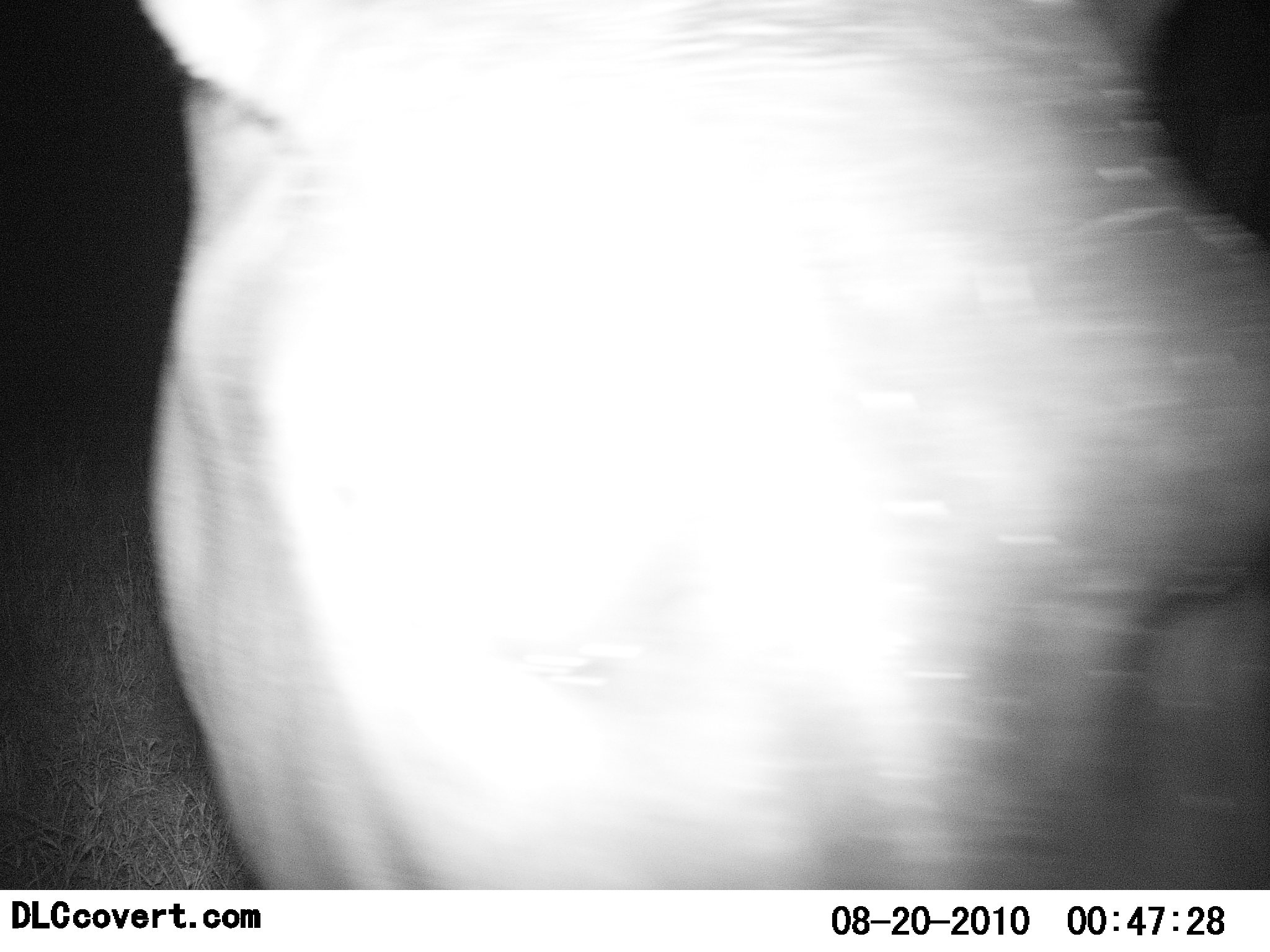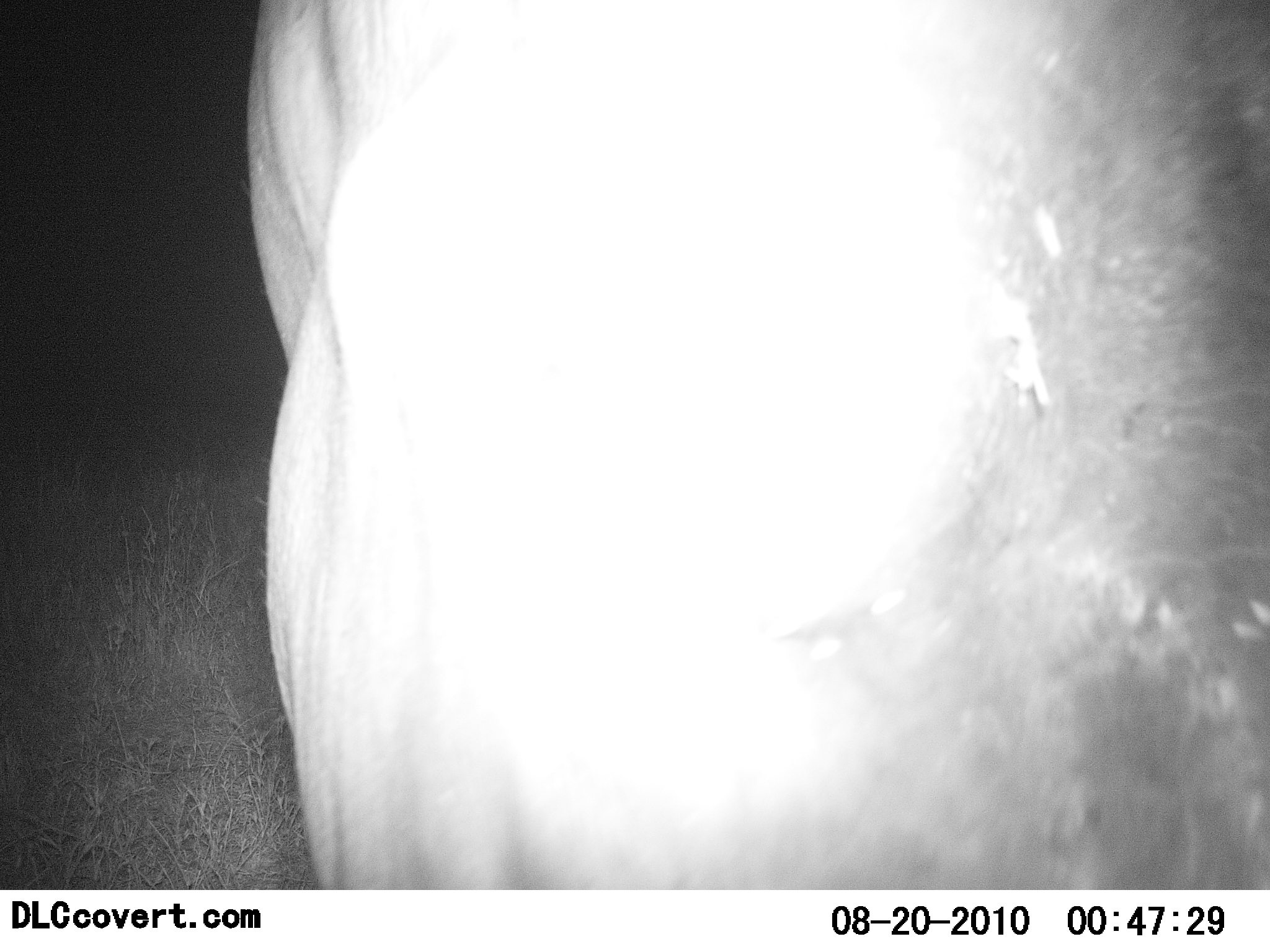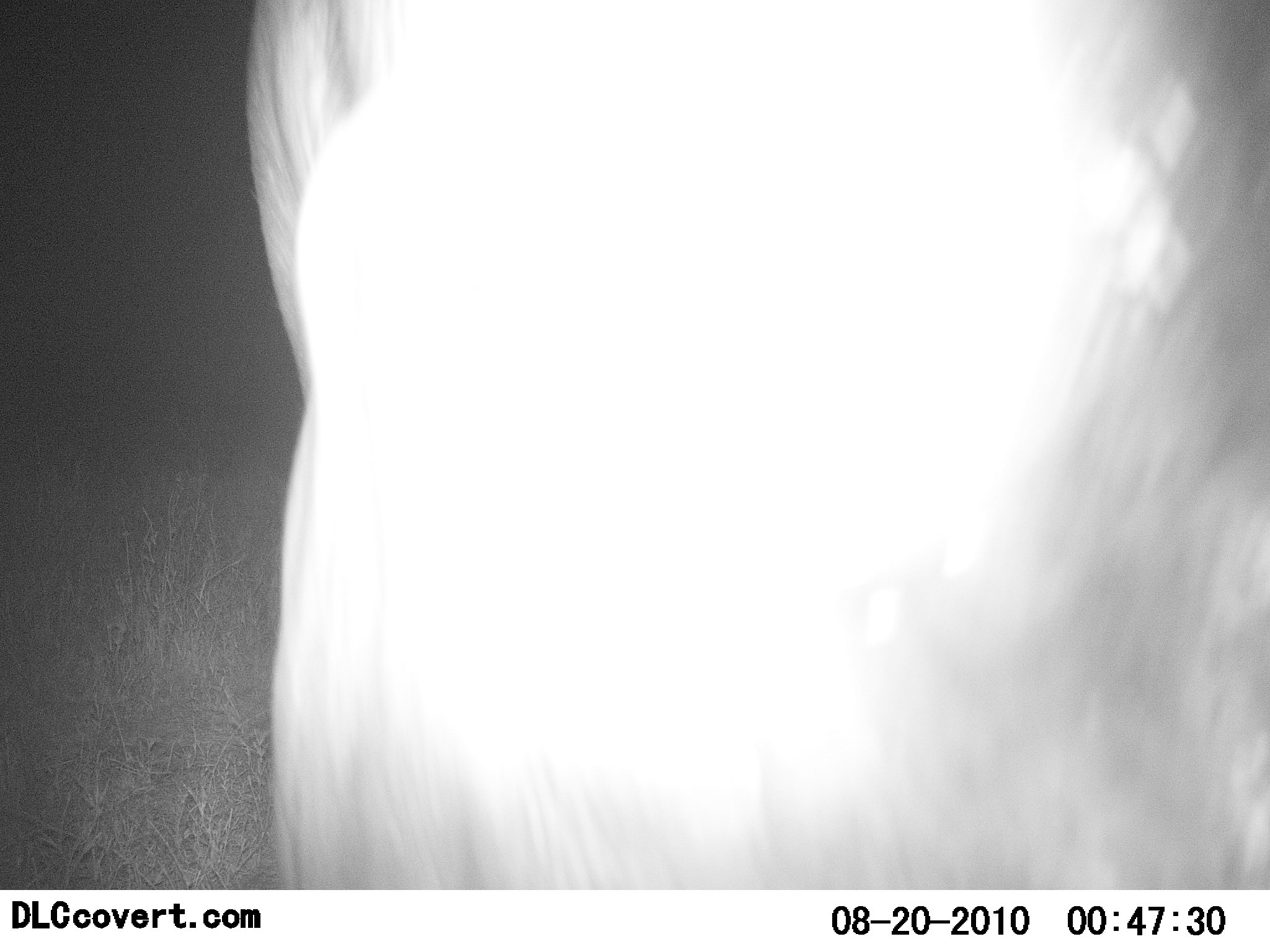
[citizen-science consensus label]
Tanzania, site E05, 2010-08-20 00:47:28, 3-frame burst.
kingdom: Animalia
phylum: Chordata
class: Mammalia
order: Artiodactyla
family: Hippopotamidae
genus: Hippopotamus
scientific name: Hippopotamus amphibius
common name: hippopotamus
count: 1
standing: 67%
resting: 0%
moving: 33%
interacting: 0%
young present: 0%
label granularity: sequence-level